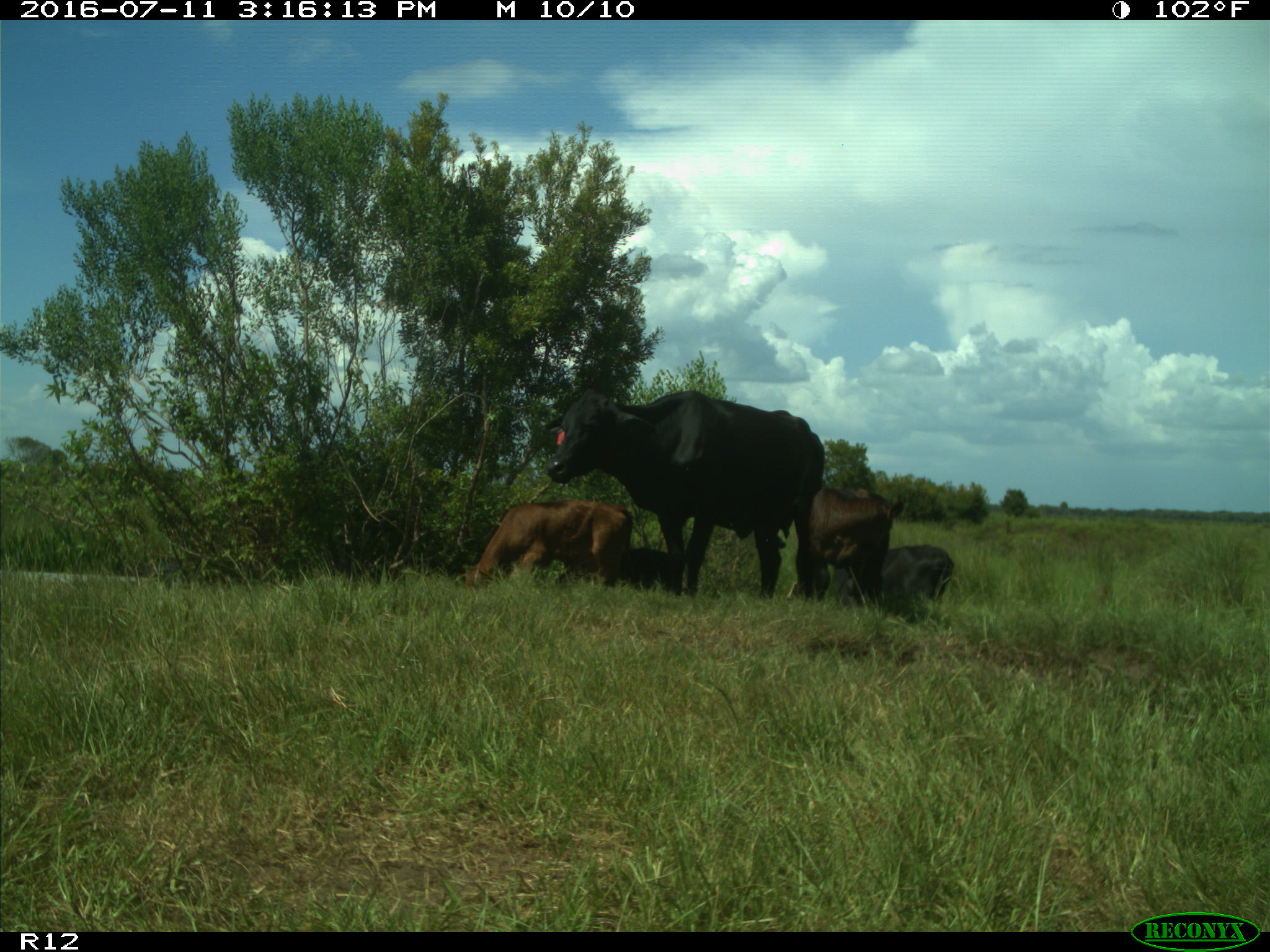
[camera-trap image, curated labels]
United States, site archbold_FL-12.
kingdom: Animalia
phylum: Chordata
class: Mammalia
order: Artiodactyla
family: Bovidae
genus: Bos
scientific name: Bos taurus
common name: domestic cow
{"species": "Bos taurus (domestic cow)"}